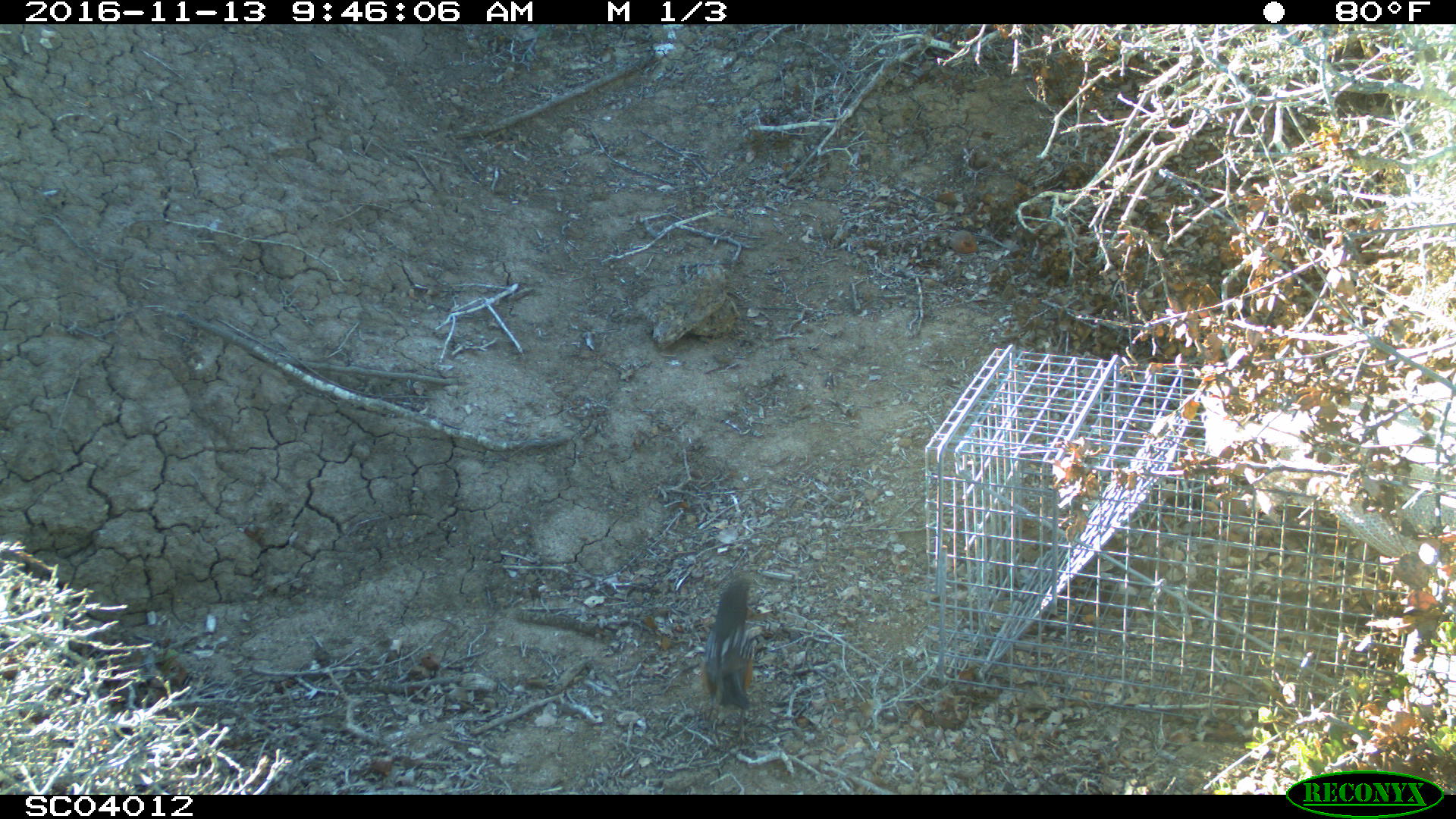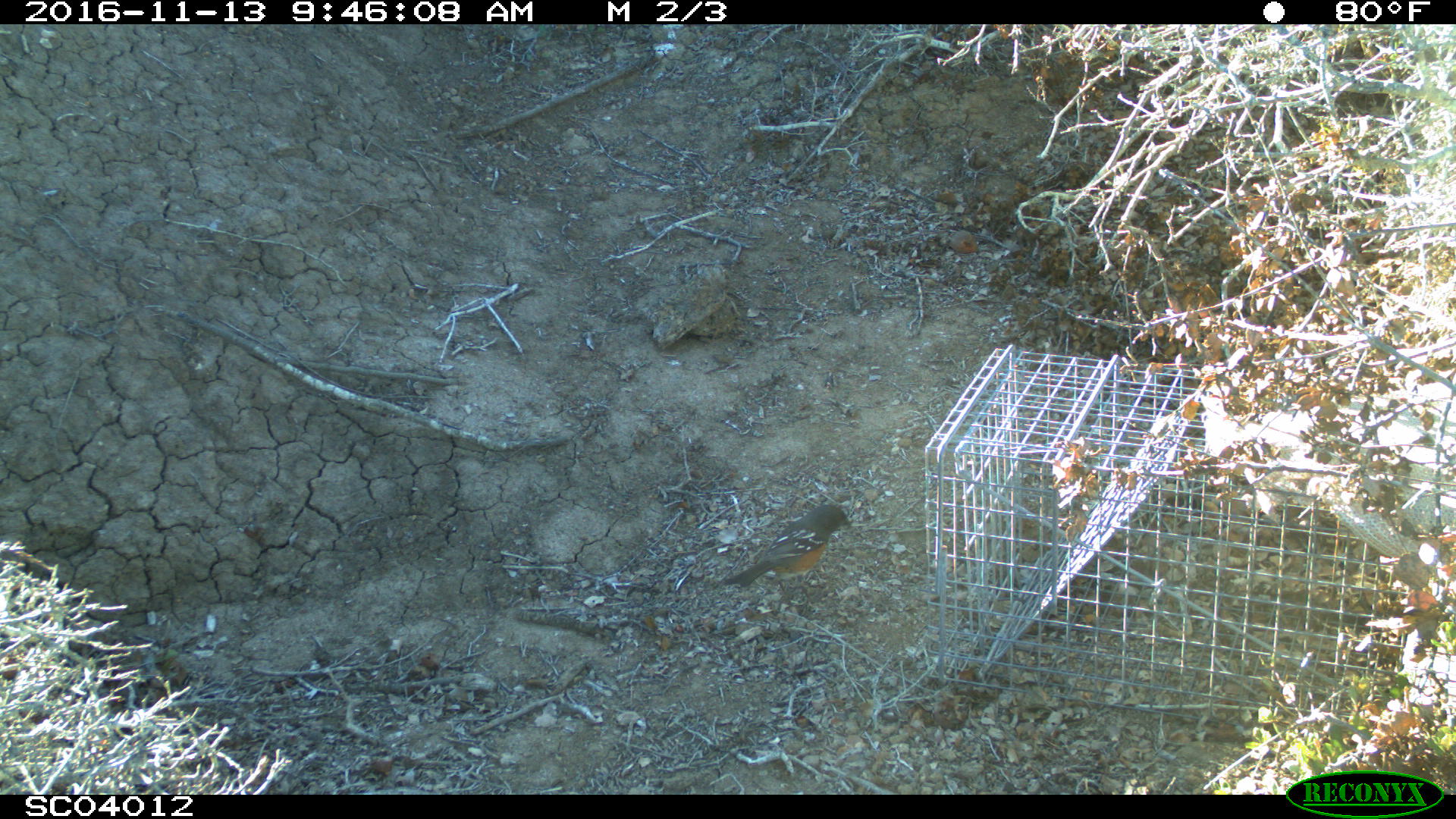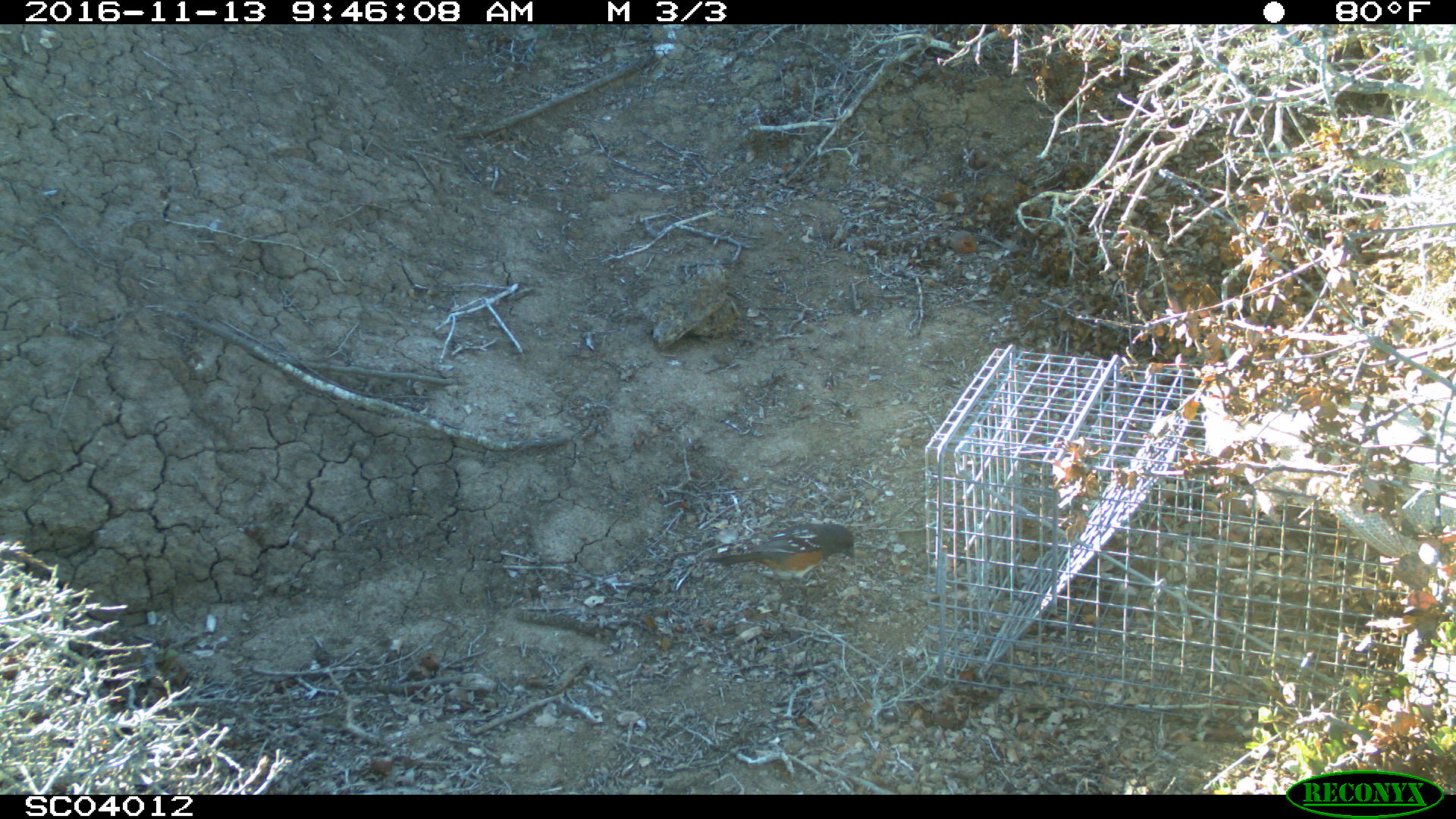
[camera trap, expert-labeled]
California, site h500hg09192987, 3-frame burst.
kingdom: Animalia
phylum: Chordata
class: Aves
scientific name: Aves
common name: bird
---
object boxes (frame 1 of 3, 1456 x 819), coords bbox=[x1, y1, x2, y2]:
bird: bbox=[702, 577, 756, 752]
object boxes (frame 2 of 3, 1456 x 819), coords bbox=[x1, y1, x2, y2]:
bird: bbox=[723, 504, 852, 609]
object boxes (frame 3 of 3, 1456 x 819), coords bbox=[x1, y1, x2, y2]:
bird: bbox=[703, 520, 855, 610]